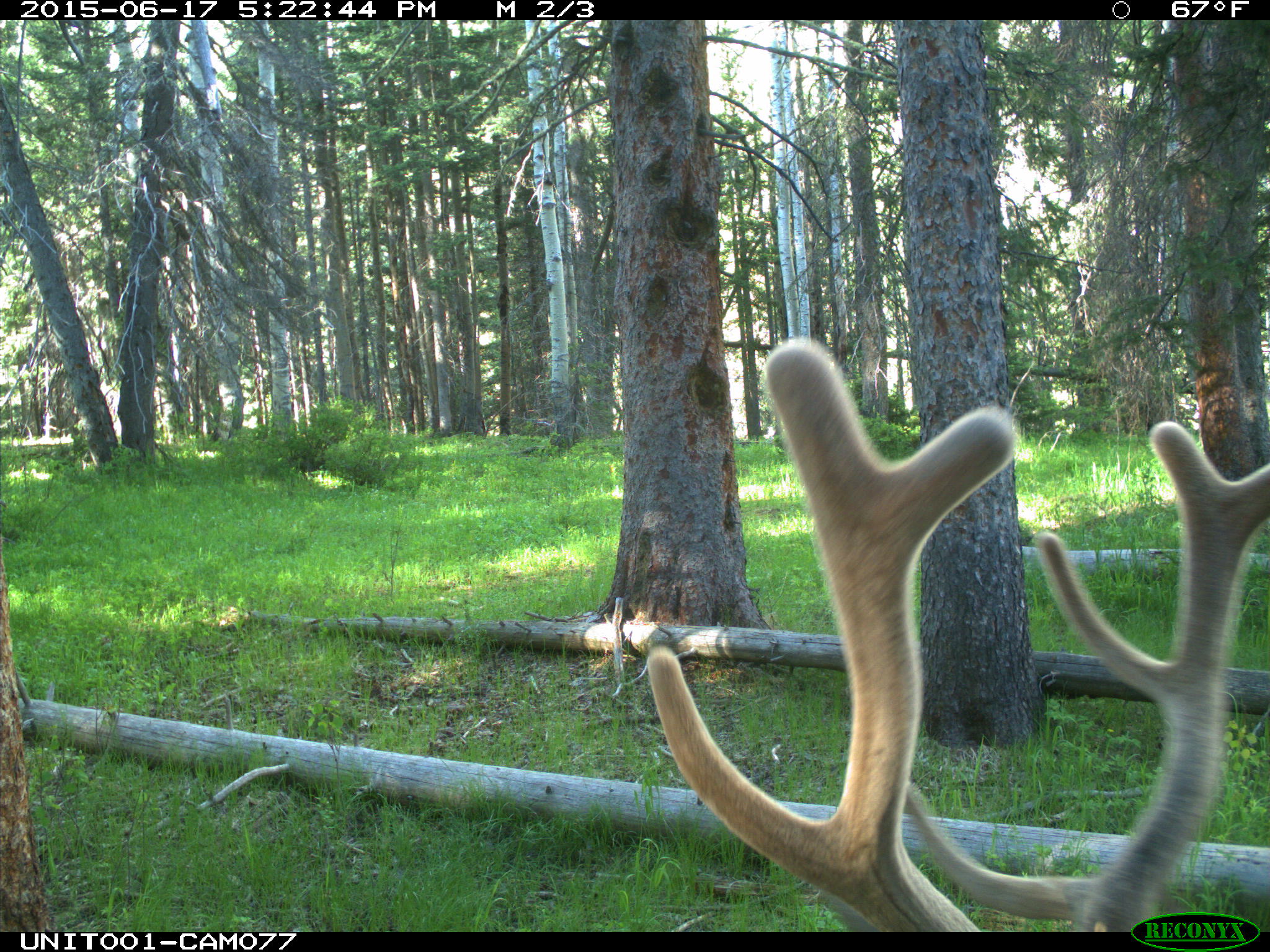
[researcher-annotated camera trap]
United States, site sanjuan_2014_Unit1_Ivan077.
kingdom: Animalia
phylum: Chordata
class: Mammalia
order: Artiodactyla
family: Cervidae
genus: Cervus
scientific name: Cervus elaphus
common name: red deer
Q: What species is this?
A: Cervus elaphus (red deer).